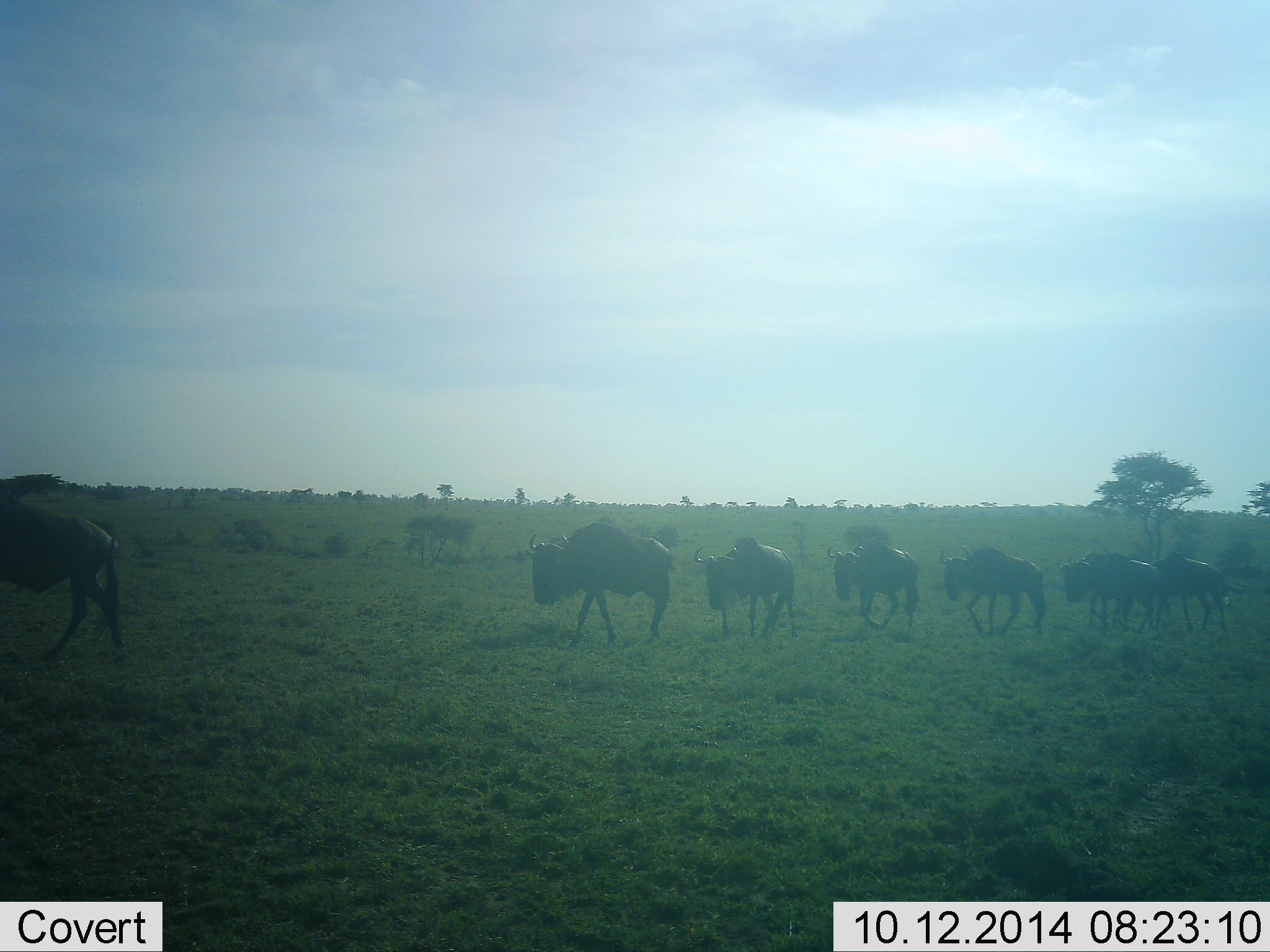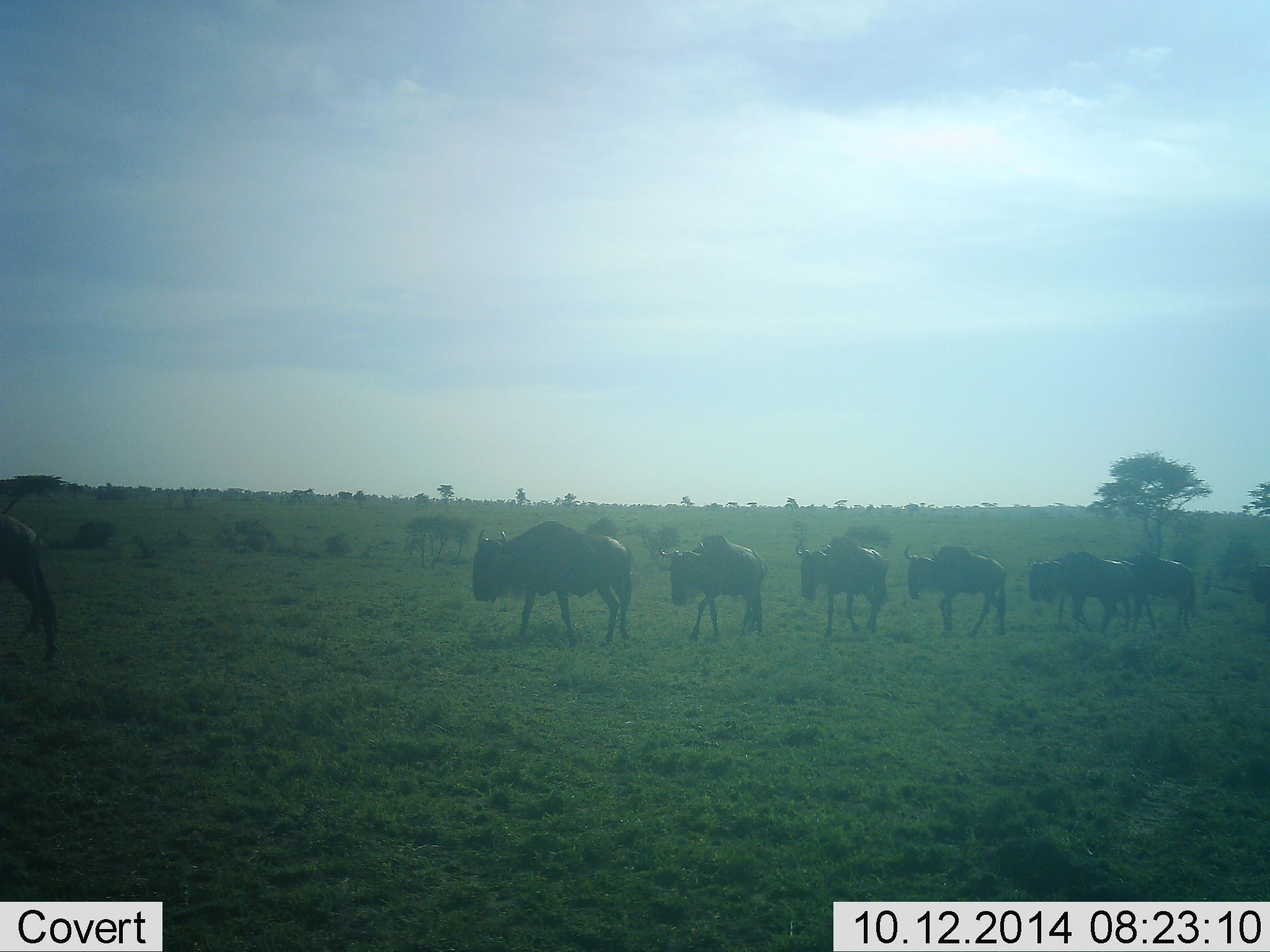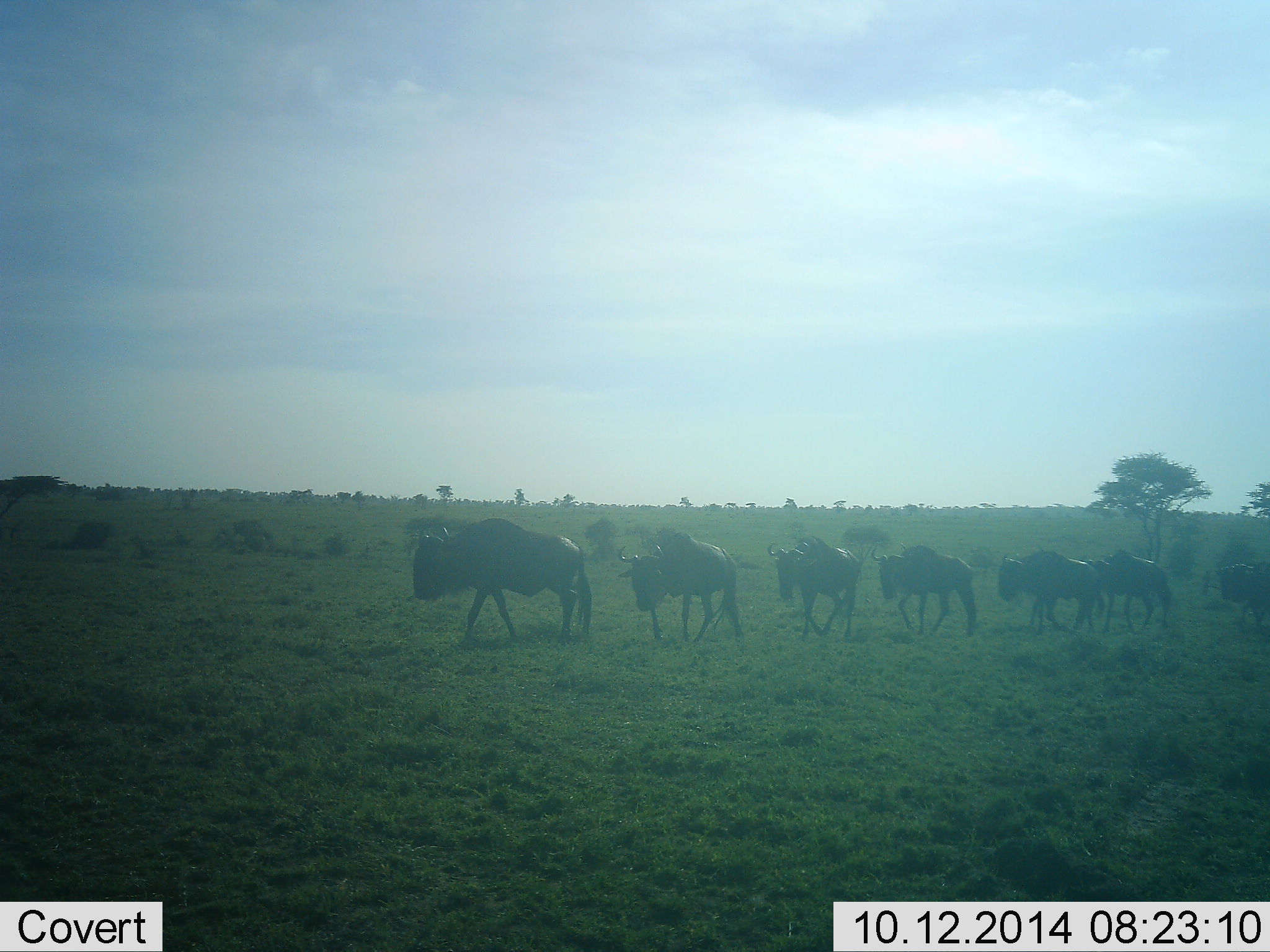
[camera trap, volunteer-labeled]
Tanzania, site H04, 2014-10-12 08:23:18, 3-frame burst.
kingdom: Animalia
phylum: Chordata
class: Mammalia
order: Artiodactyla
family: Bovidae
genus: Connochaetes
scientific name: Connochaetes taurinus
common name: blue wildebeest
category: wildebeest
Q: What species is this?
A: Wildebeest (blue wildebeest) (Connochaetes taurinus).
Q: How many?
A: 8.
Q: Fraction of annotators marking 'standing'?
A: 0%.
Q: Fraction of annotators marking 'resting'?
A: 0%.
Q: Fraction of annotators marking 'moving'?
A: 100%.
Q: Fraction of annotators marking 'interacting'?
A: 0%.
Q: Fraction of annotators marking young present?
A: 0%.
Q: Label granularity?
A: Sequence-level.